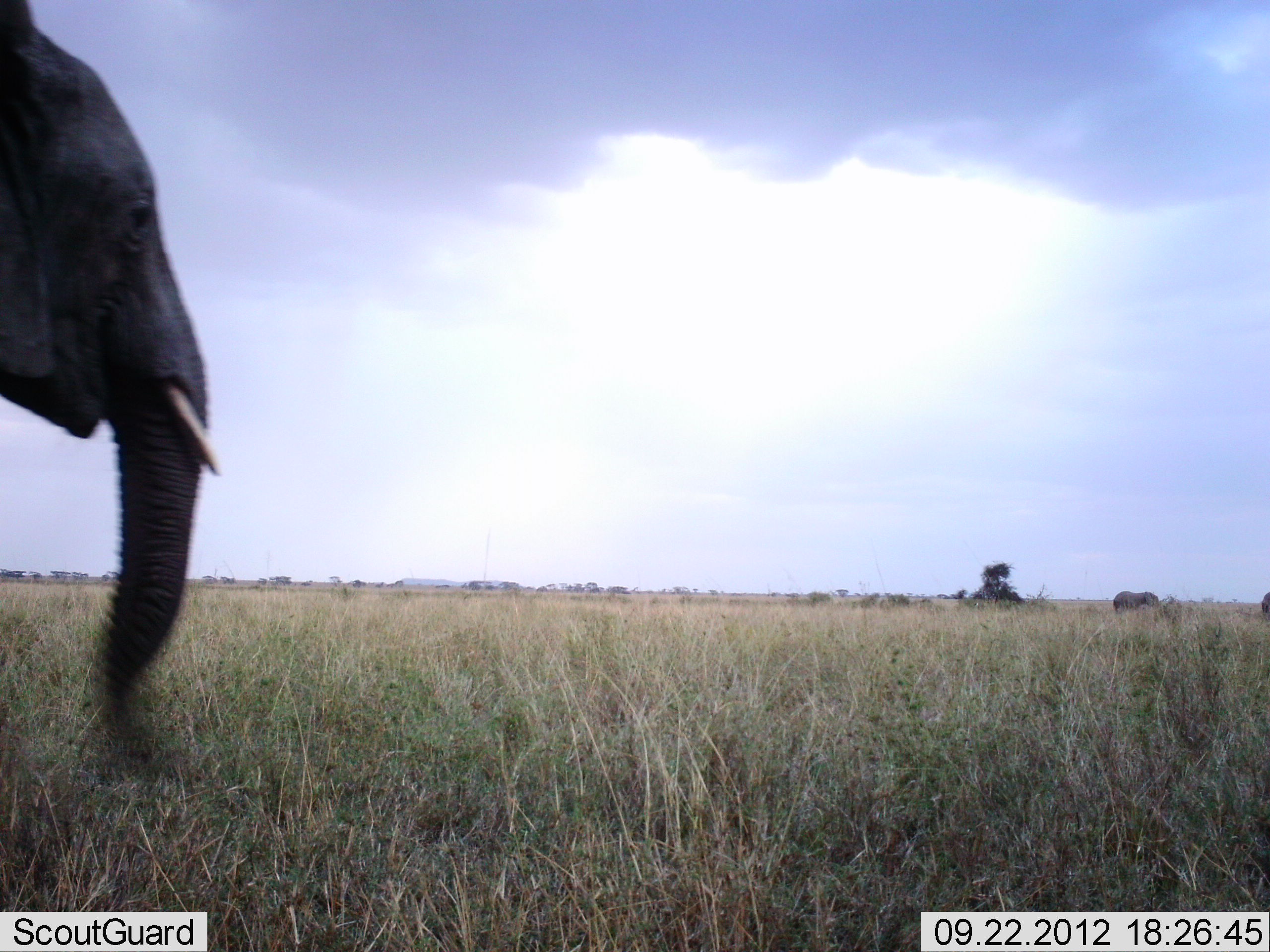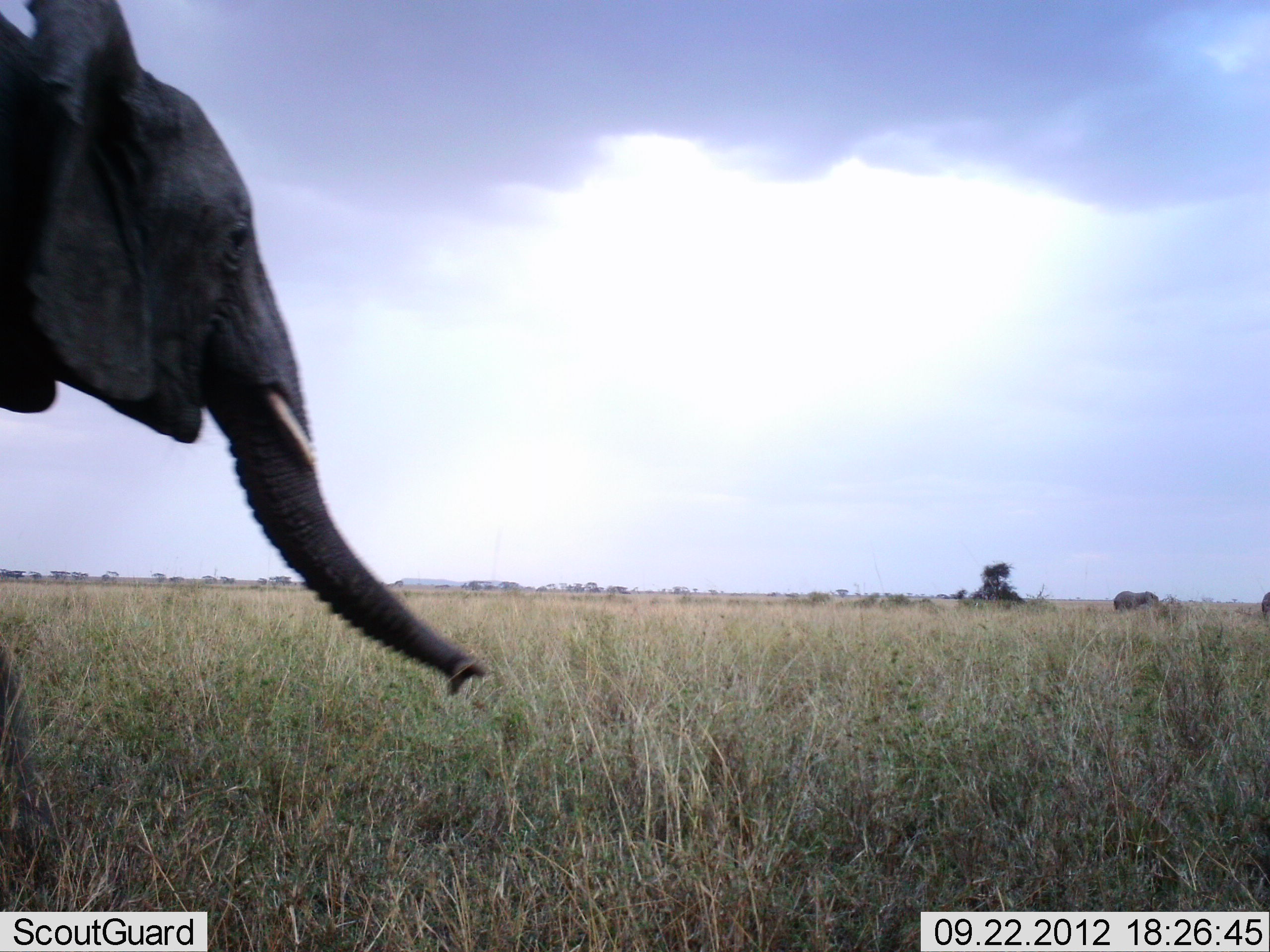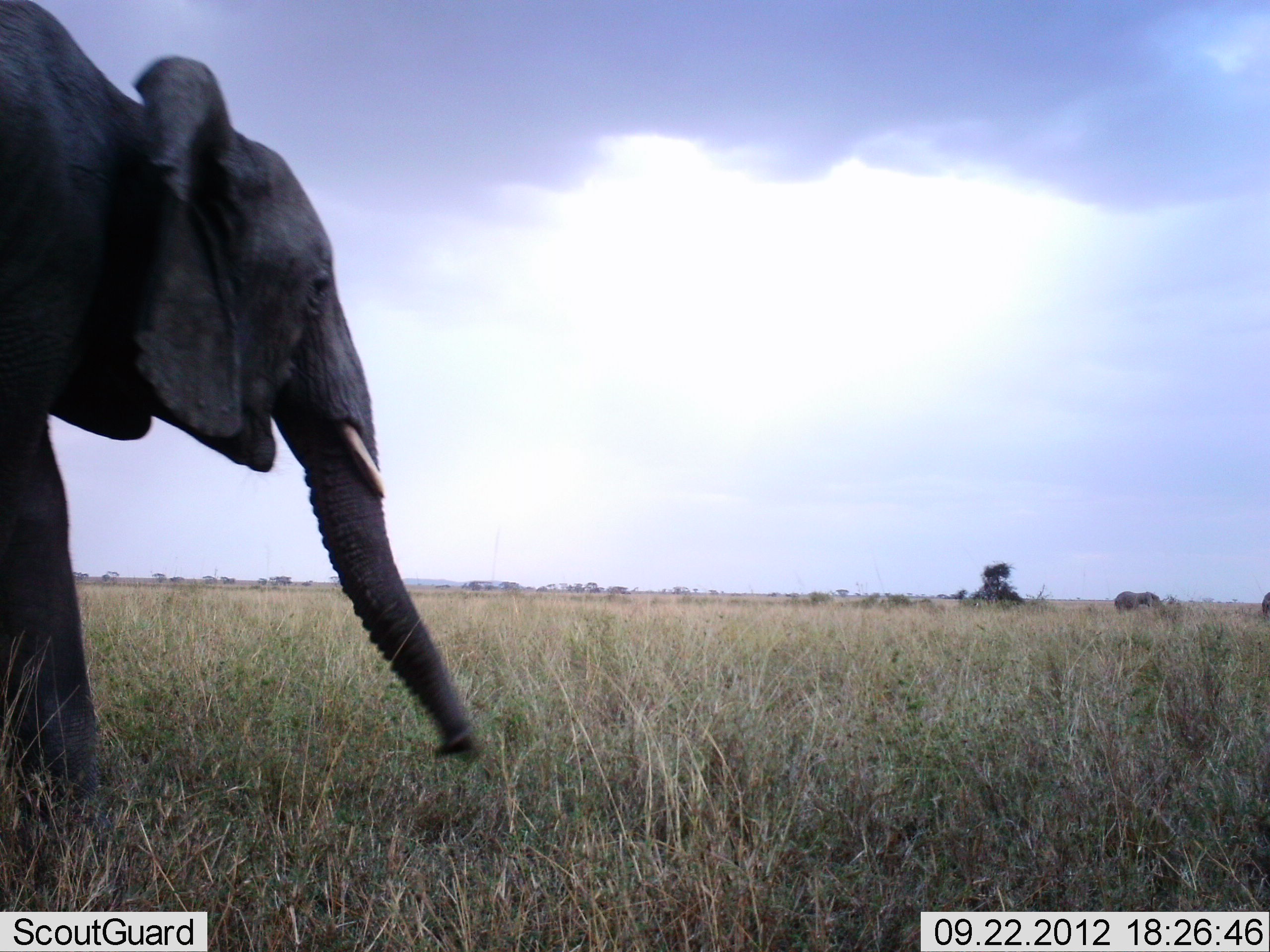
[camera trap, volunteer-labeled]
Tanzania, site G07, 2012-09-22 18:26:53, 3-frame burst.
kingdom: Animalia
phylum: Chordata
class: Mammalia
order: Proboscidea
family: Elephantidae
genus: Loxodonta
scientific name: Loxodonta africana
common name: african bush elephant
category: elephant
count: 2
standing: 50%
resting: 0%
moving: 90%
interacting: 0%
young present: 0%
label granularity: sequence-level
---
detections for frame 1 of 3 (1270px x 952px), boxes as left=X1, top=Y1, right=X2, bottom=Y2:
animal: left=0, top=0, right=224, bottom=759; left=1112, top=590, right=1161, bottom=618; left=1260, top=591, right=1270, bottom=621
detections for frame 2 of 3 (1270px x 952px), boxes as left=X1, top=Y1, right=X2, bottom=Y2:
animal: left=0, top=2, right=494, bottom=700; left=1112, top=591, right=1156, bottom=616; left=1261, top=591, right=1270, bottom=622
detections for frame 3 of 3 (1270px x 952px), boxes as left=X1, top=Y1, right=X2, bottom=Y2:
animal: left=0, top=2, right=479, bottom=911; left=1114, top=591, right=1160, bottom=616; left=1262, top=591, right=1270, bottom=622